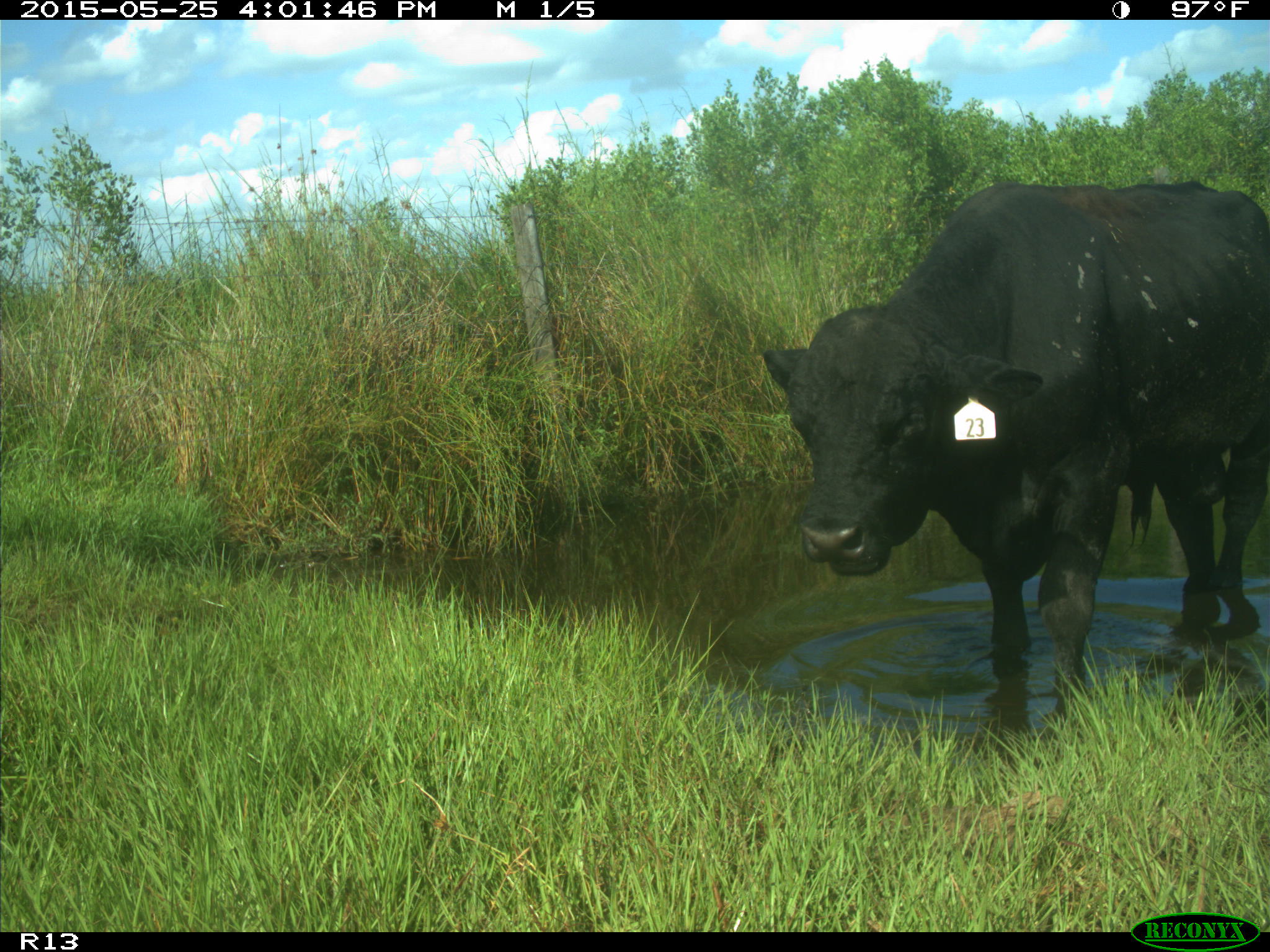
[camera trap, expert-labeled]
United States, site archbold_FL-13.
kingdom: Animalia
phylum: Chordata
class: Mammalia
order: Artiodactyla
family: Bovidae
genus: Bos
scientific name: Bos taurus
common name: domestic cow